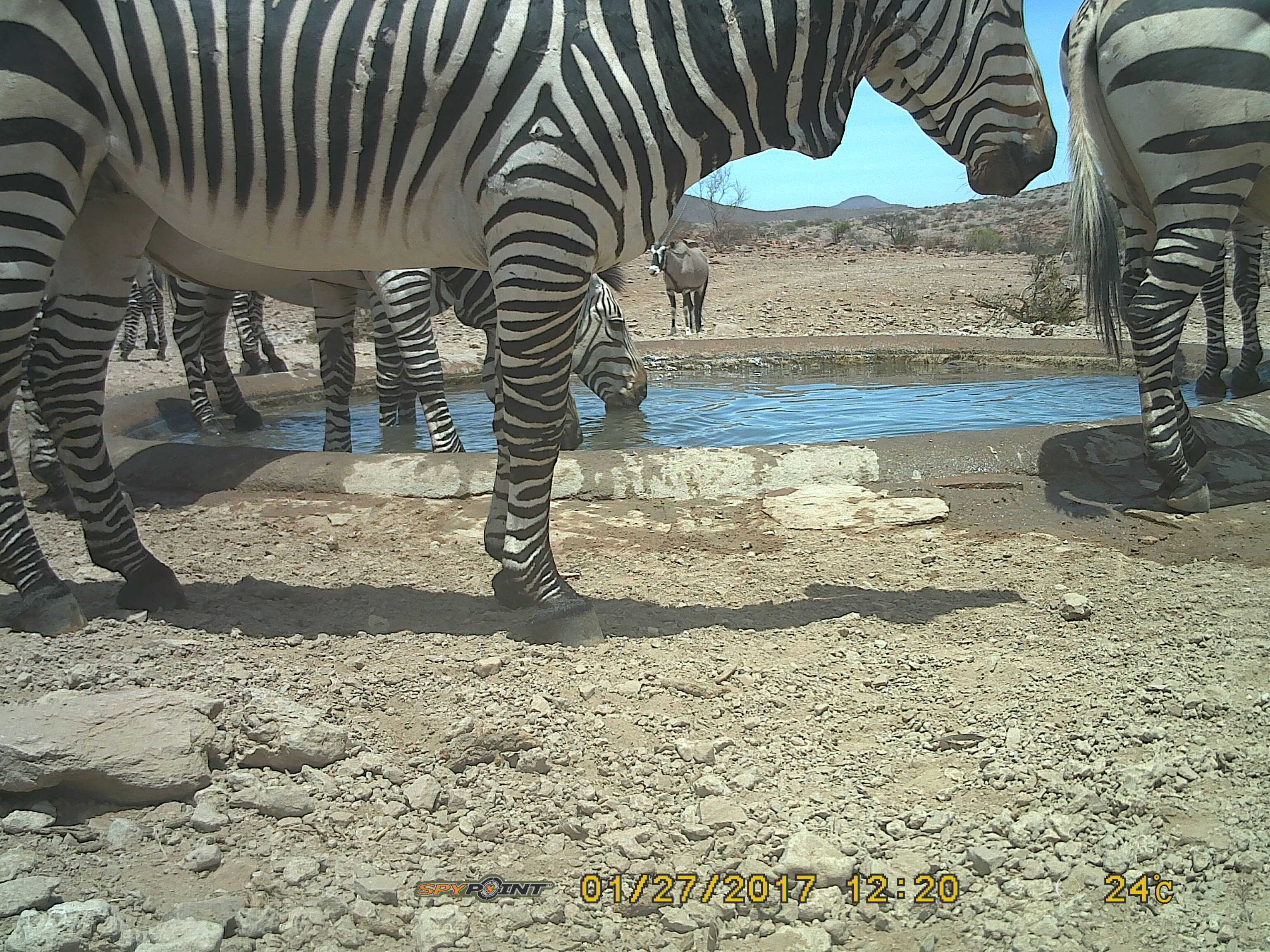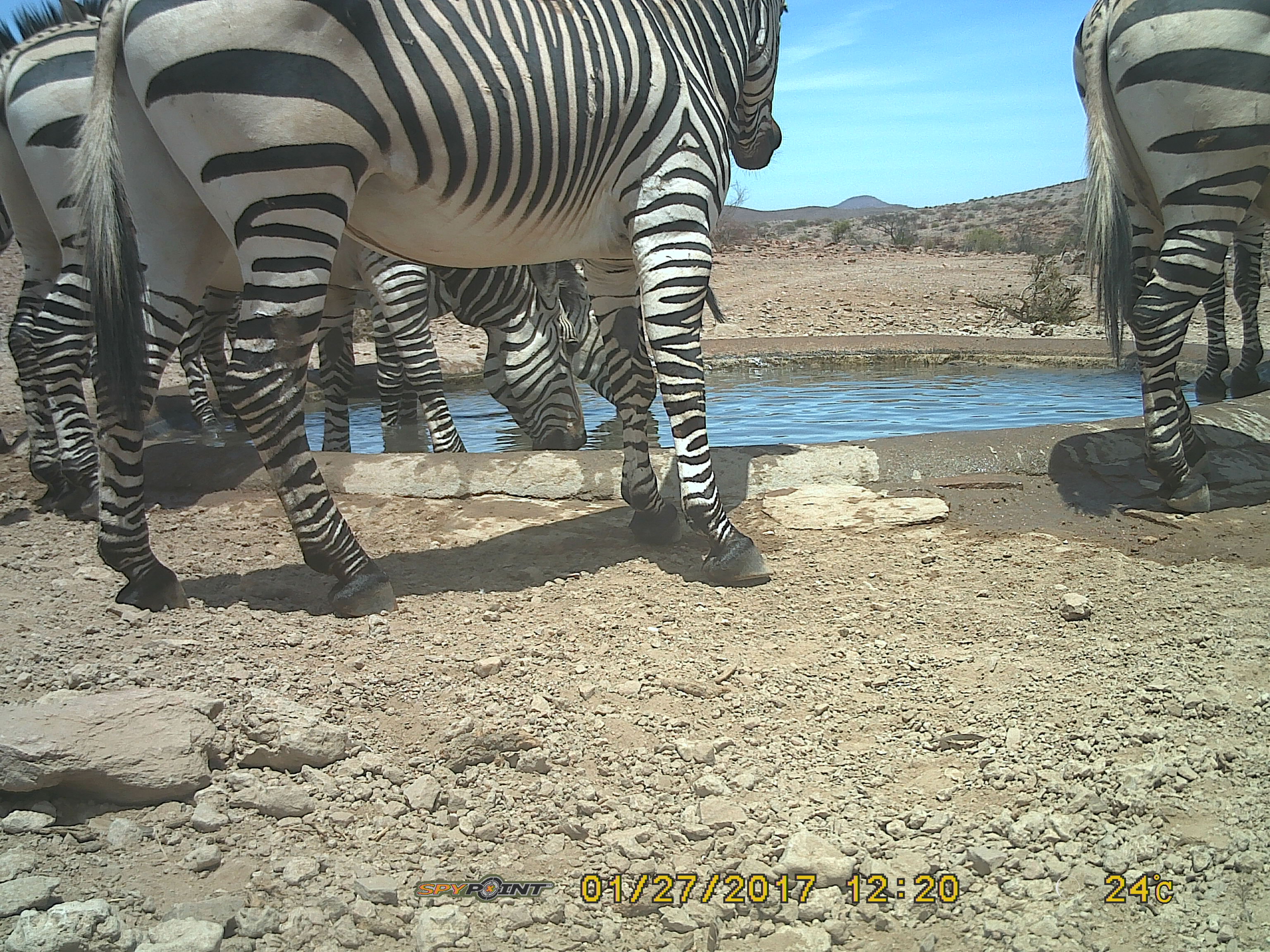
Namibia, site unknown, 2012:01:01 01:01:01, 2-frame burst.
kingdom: Animalia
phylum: Chordata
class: Mammalia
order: Perissodactyla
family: Equidae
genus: Equus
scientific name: Equus zebra hartmannae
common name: hartmann's mountain zebra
Equus zebra hartmannae (hartmann's mountain zebra).